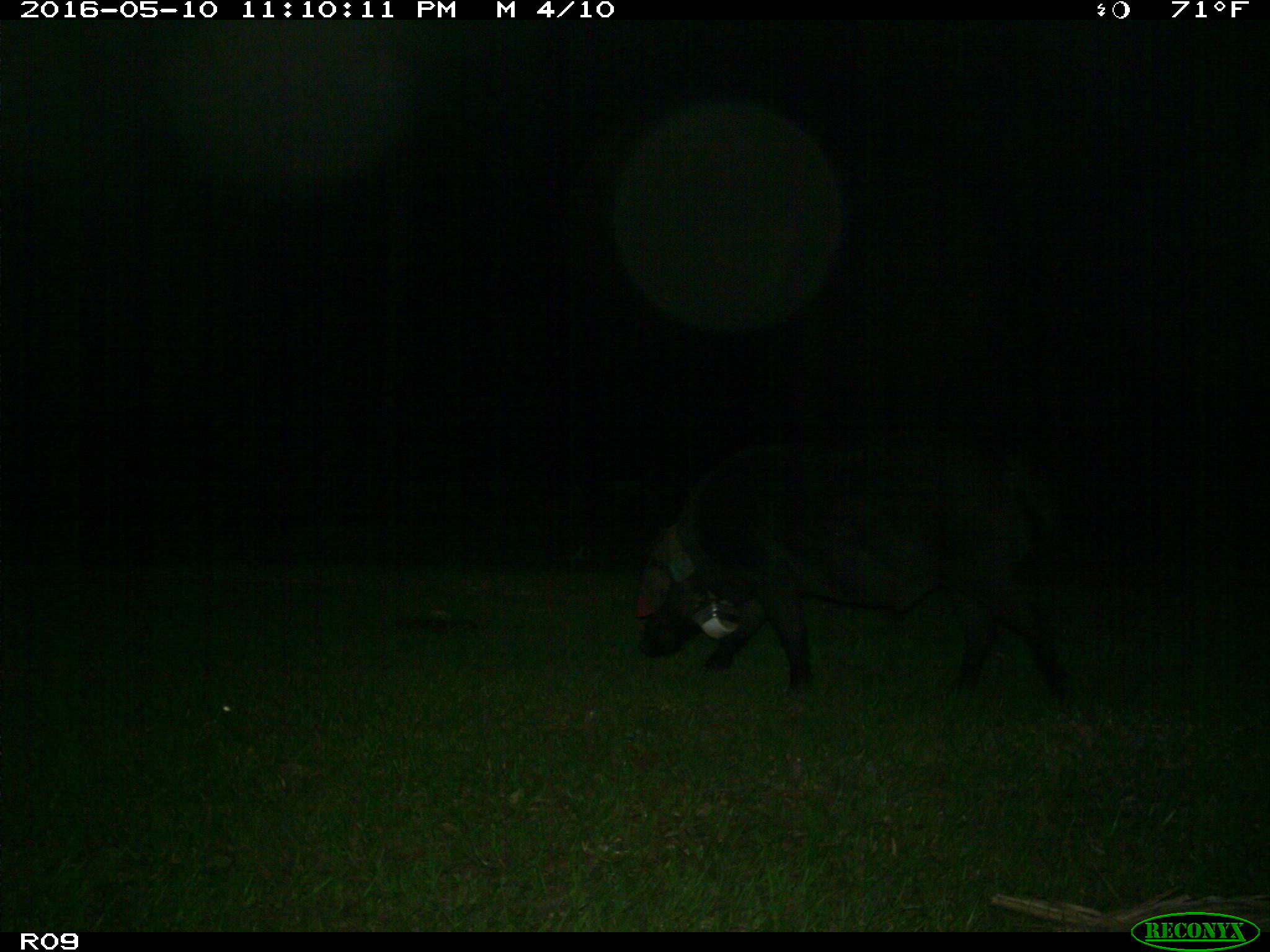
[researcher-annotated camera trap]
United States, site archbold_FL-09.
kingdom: Animalia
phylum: Chordata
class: Mammalia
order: Artiodactyla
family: Suidae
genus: Sus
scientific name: Sus scrofa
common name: wild boar